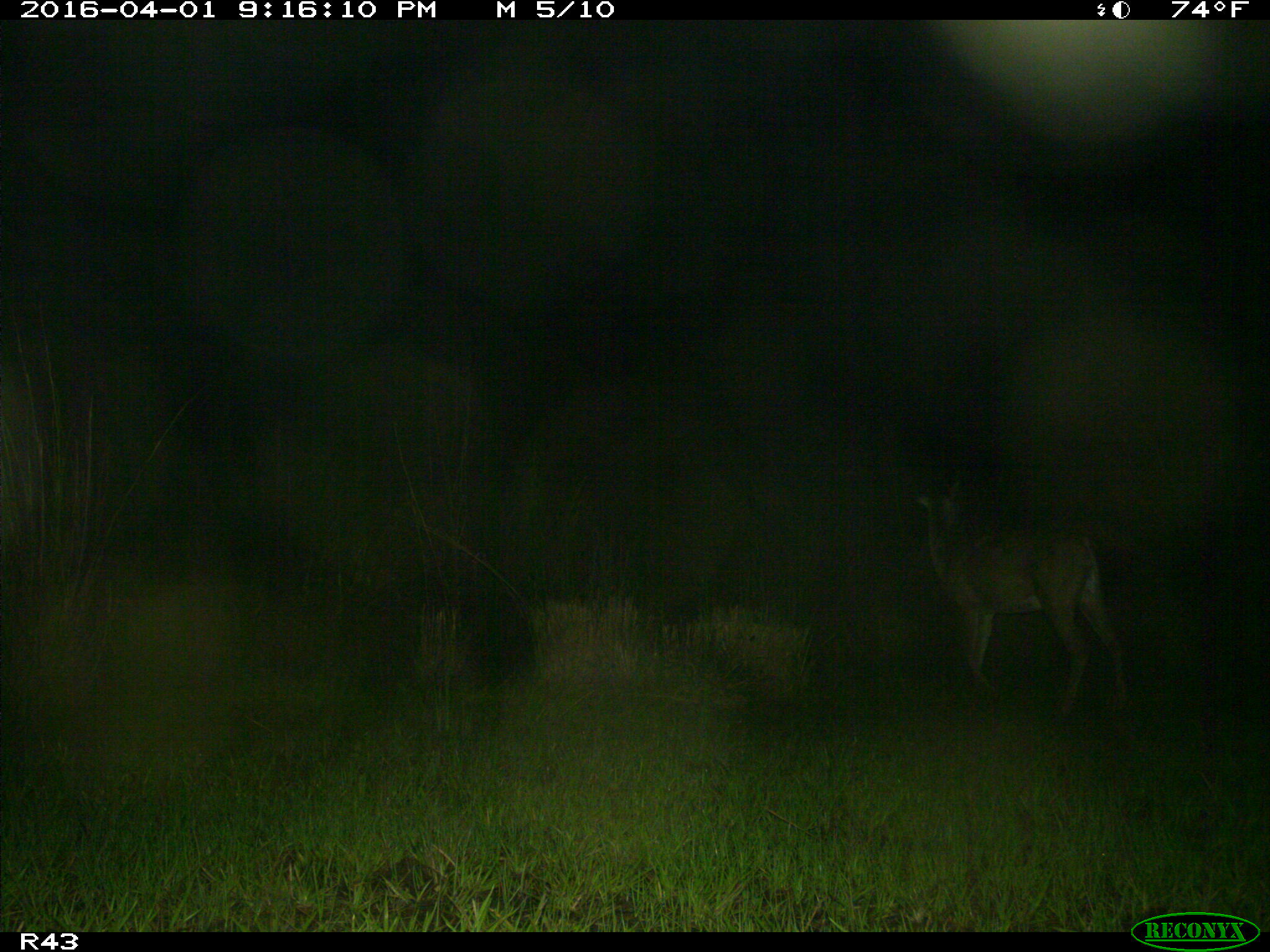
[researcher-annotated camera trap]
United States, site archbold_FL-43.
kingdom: Animalia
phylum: Chordata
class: Mammalia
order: Artiodactyla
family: Cervidae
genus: Odocoileus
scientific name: Odocoileus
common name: deer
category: unidentified deer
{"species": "unidentified deer (deer) (Odocoileus)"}